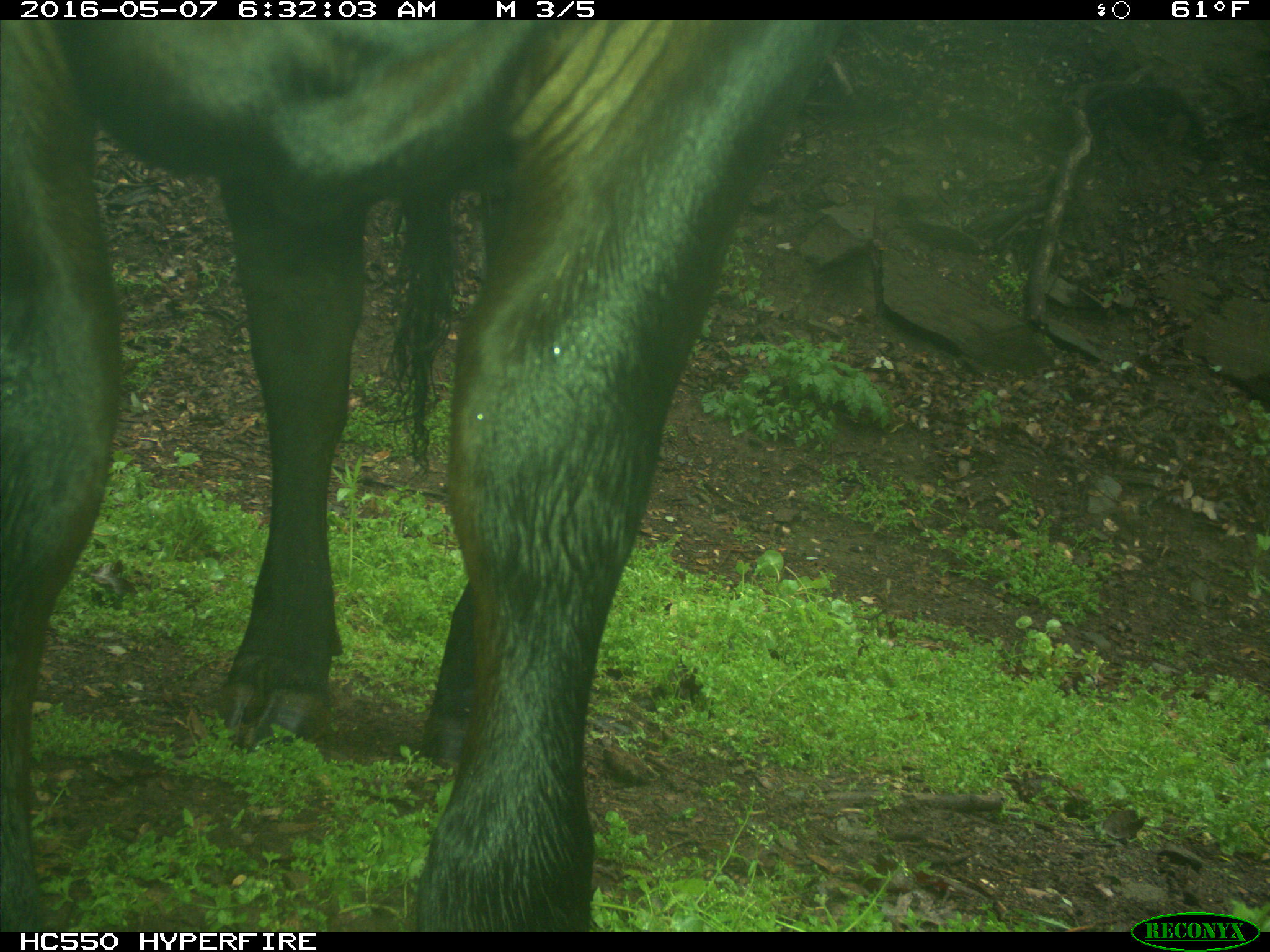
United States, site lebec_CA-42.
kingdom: Animalia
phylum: Chordata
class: Mammalia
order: Artiodactyla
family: Bovidae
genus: Bos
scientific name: Bos taurus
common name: domestic cow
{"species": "Bos taurus (domestic cow)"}